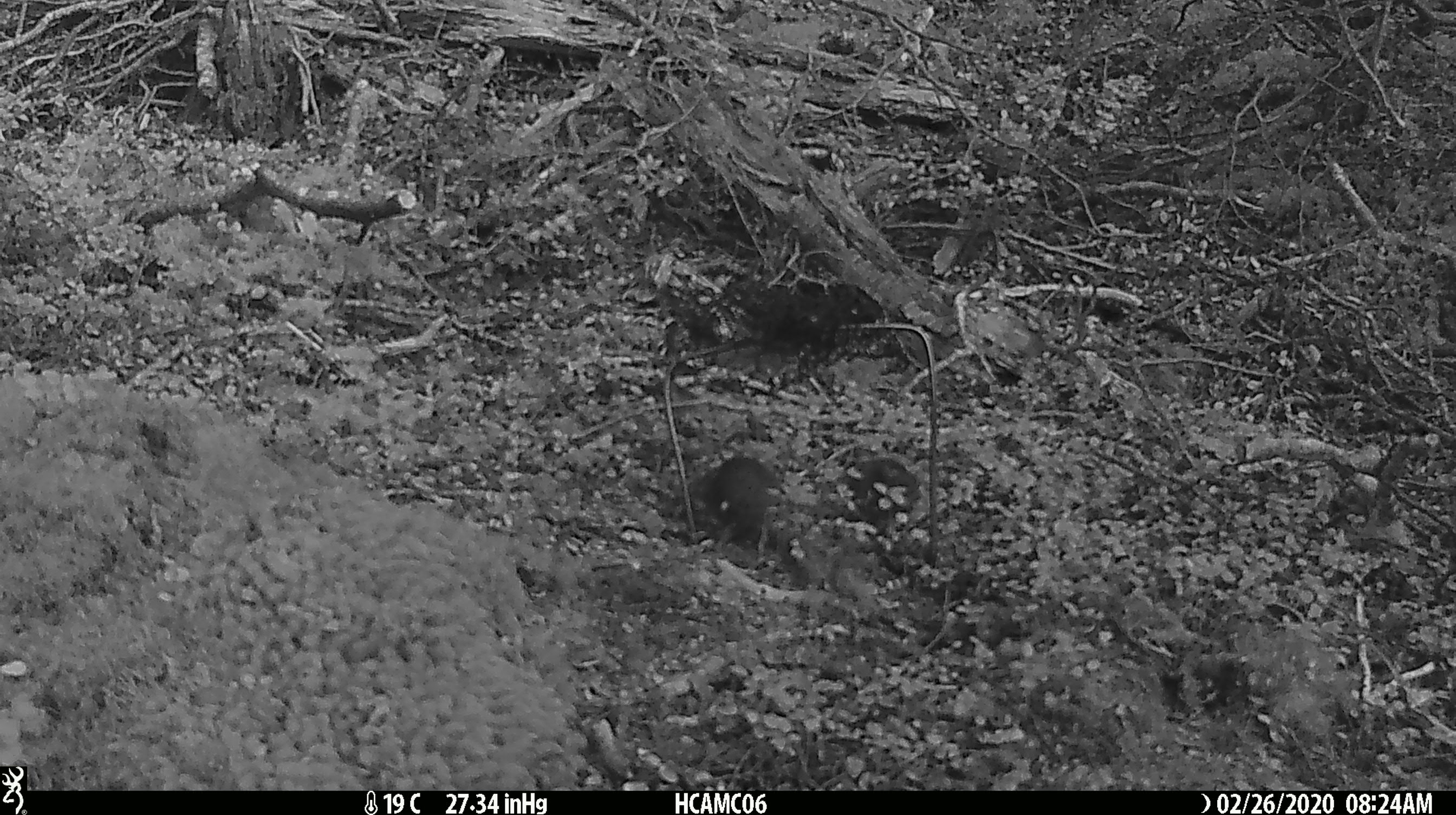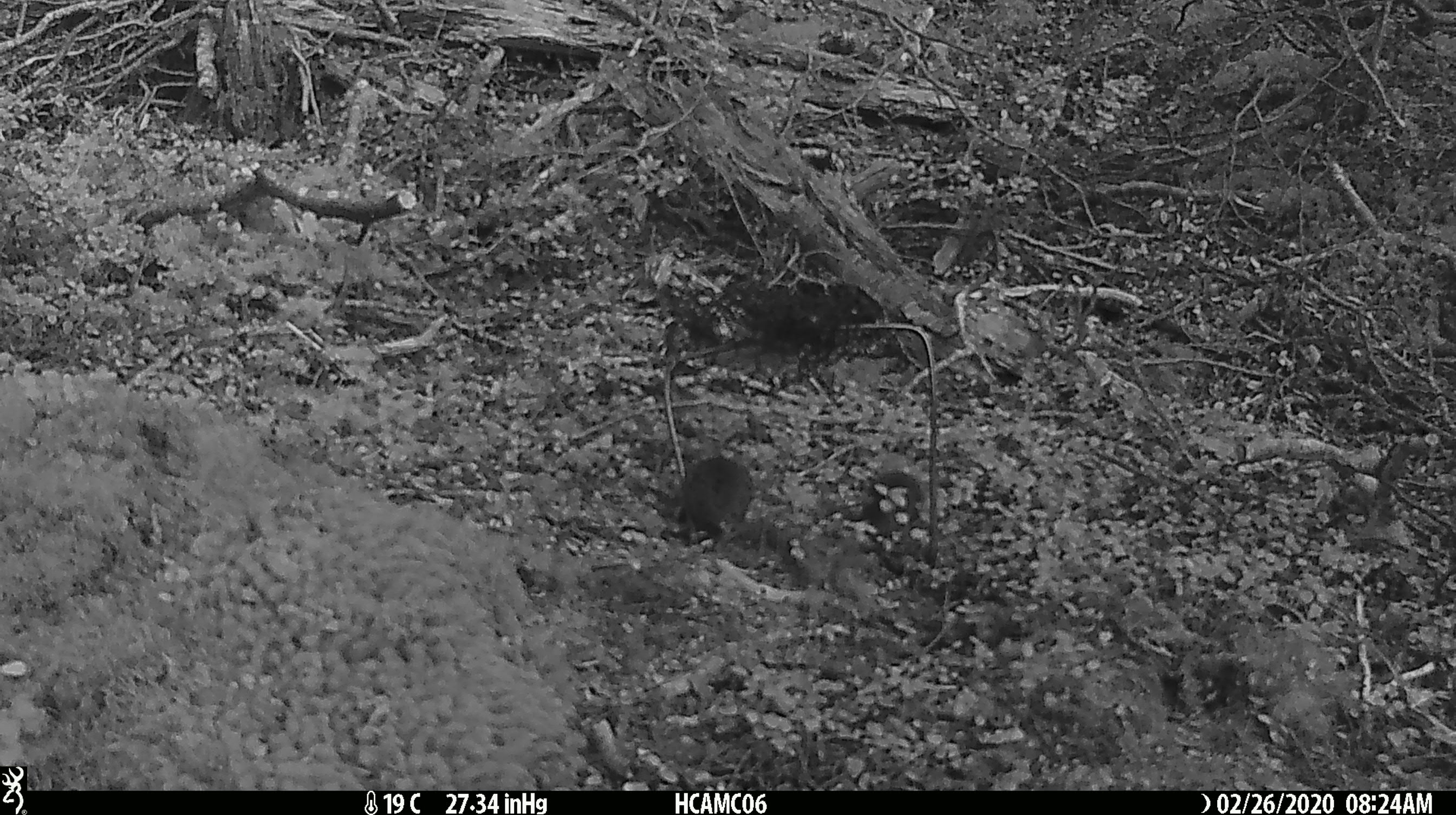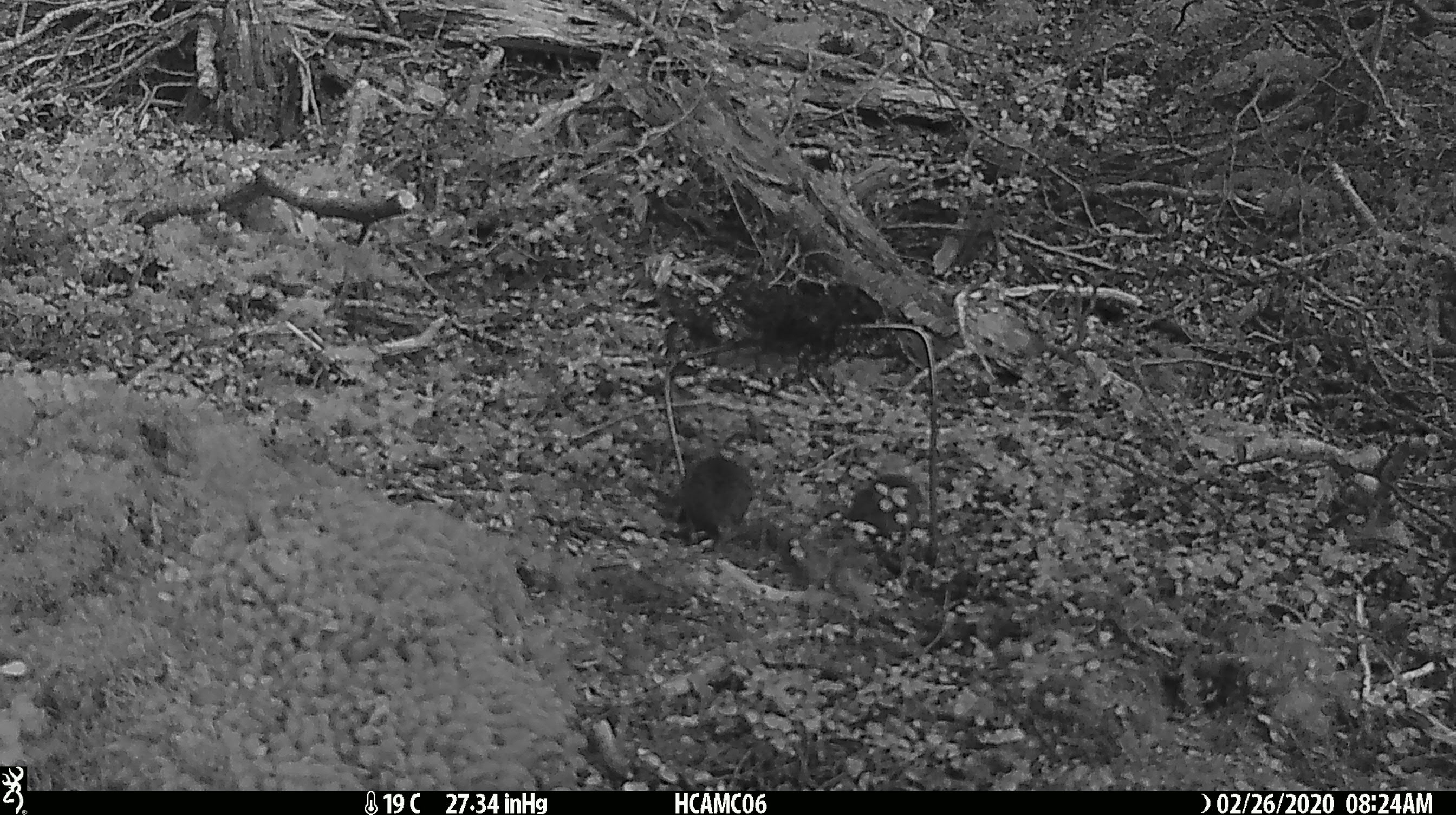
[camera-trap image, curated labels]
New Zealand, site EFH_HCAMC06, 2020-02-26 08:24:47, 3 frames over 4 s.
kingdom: Animalia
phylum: Chordata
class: Mammalia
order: Rodentia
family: Muridae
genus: Mus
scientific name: Mus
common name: mouse